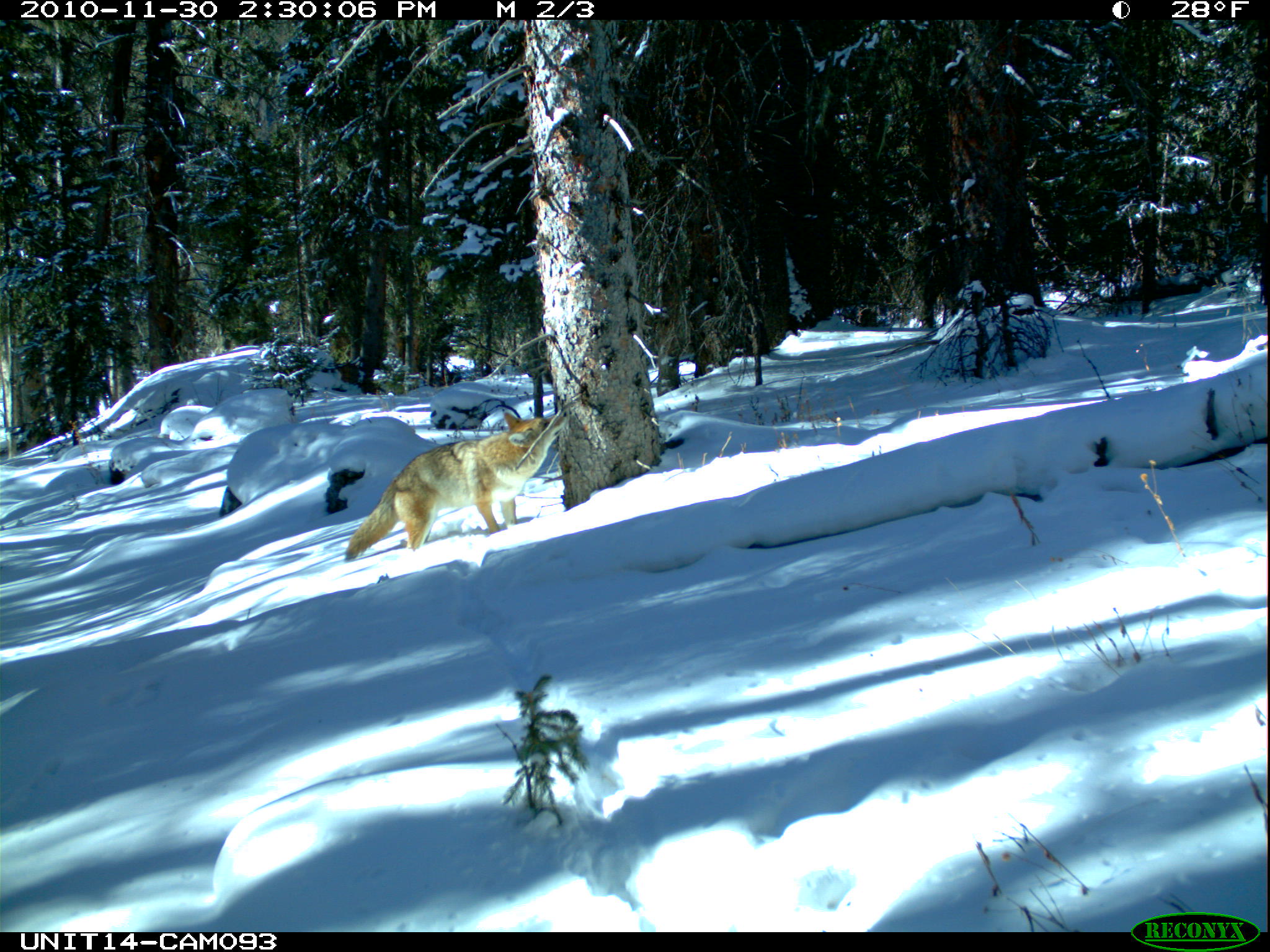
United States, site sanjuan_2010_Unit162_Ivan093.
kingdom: Animalia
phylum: Chordata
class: Mammalia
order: Carnivora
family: Canidae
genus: Canis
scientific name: Canis latrans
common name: coyote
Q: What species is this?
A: Canis latrans (coyote).